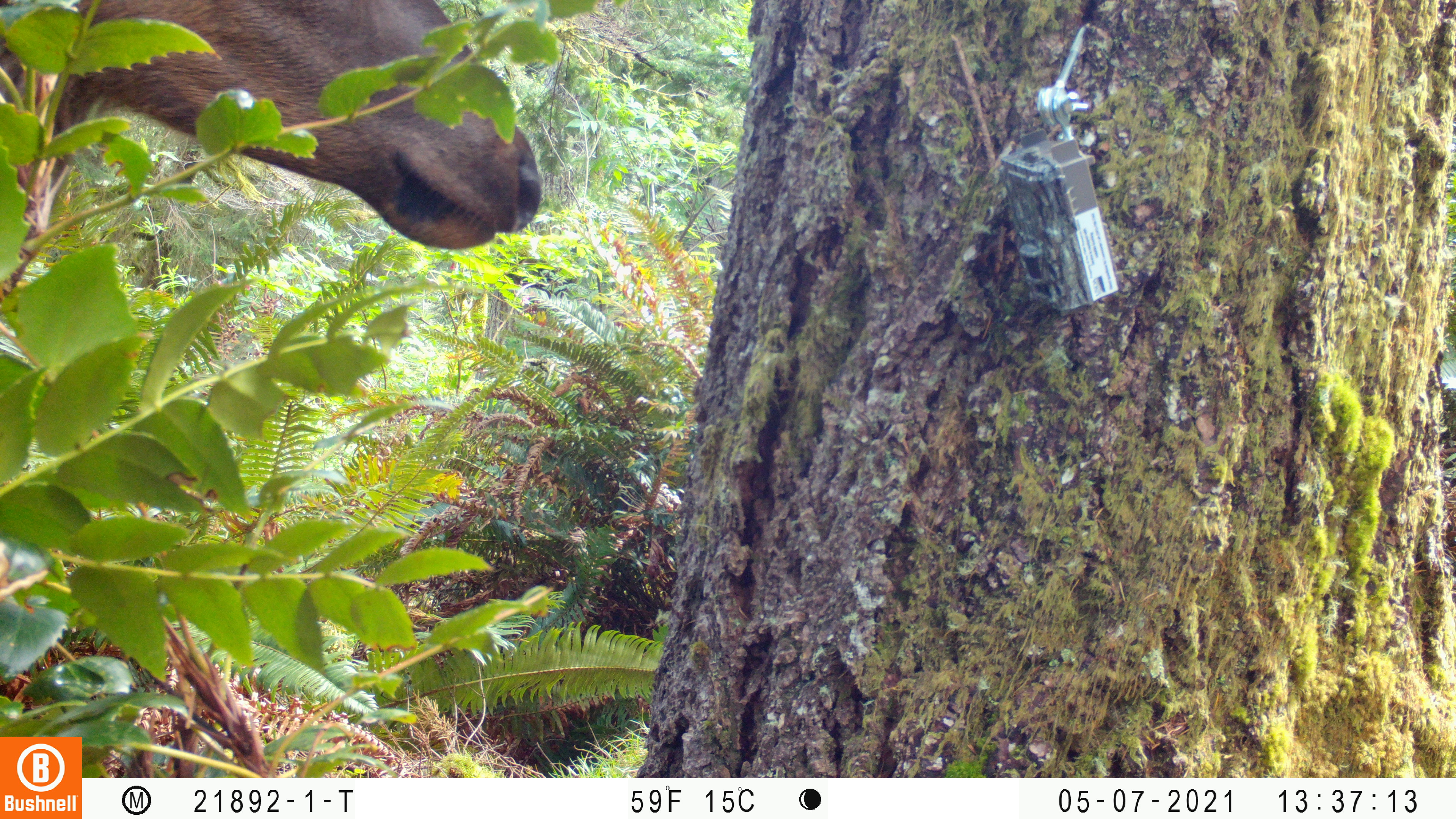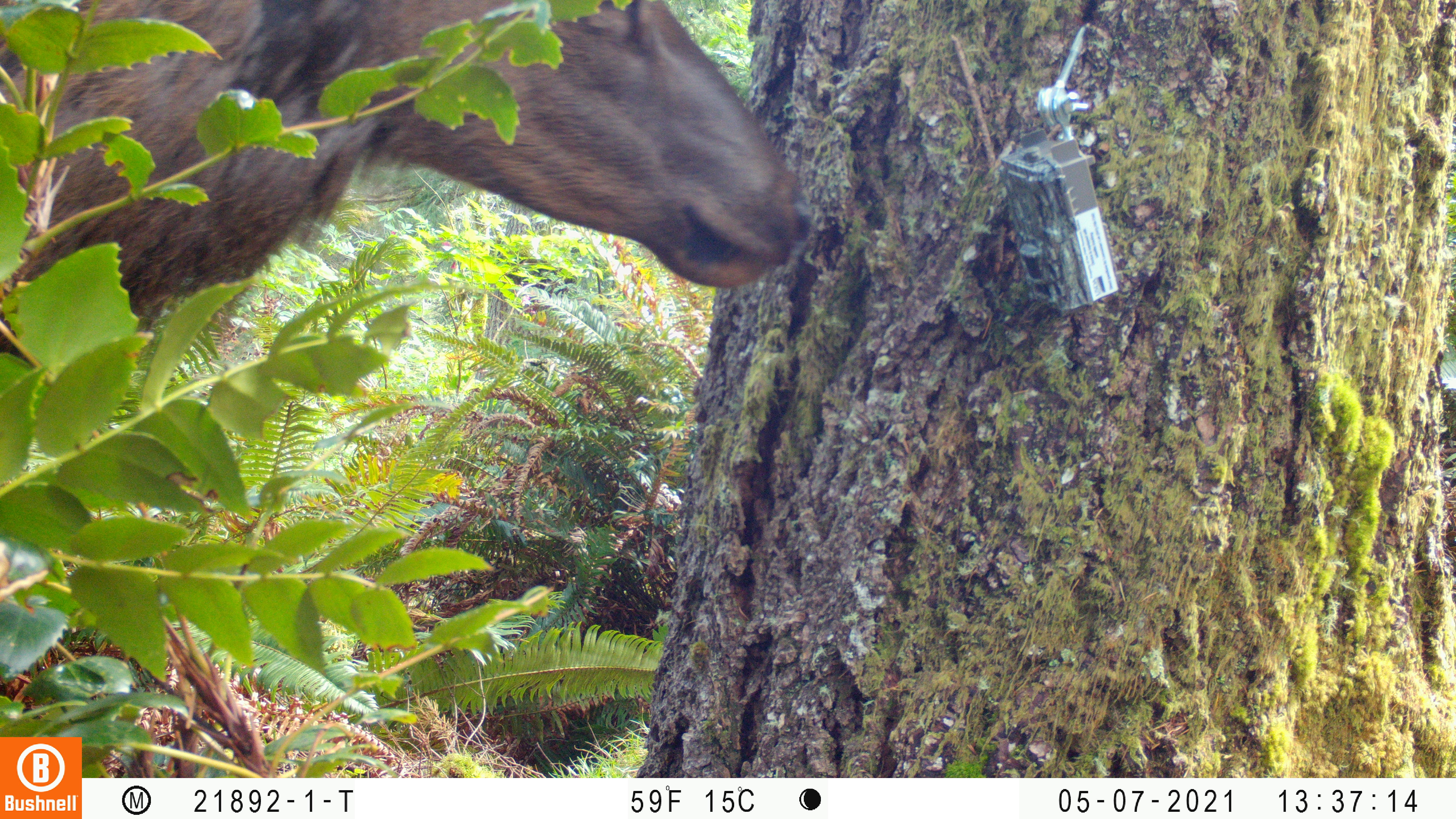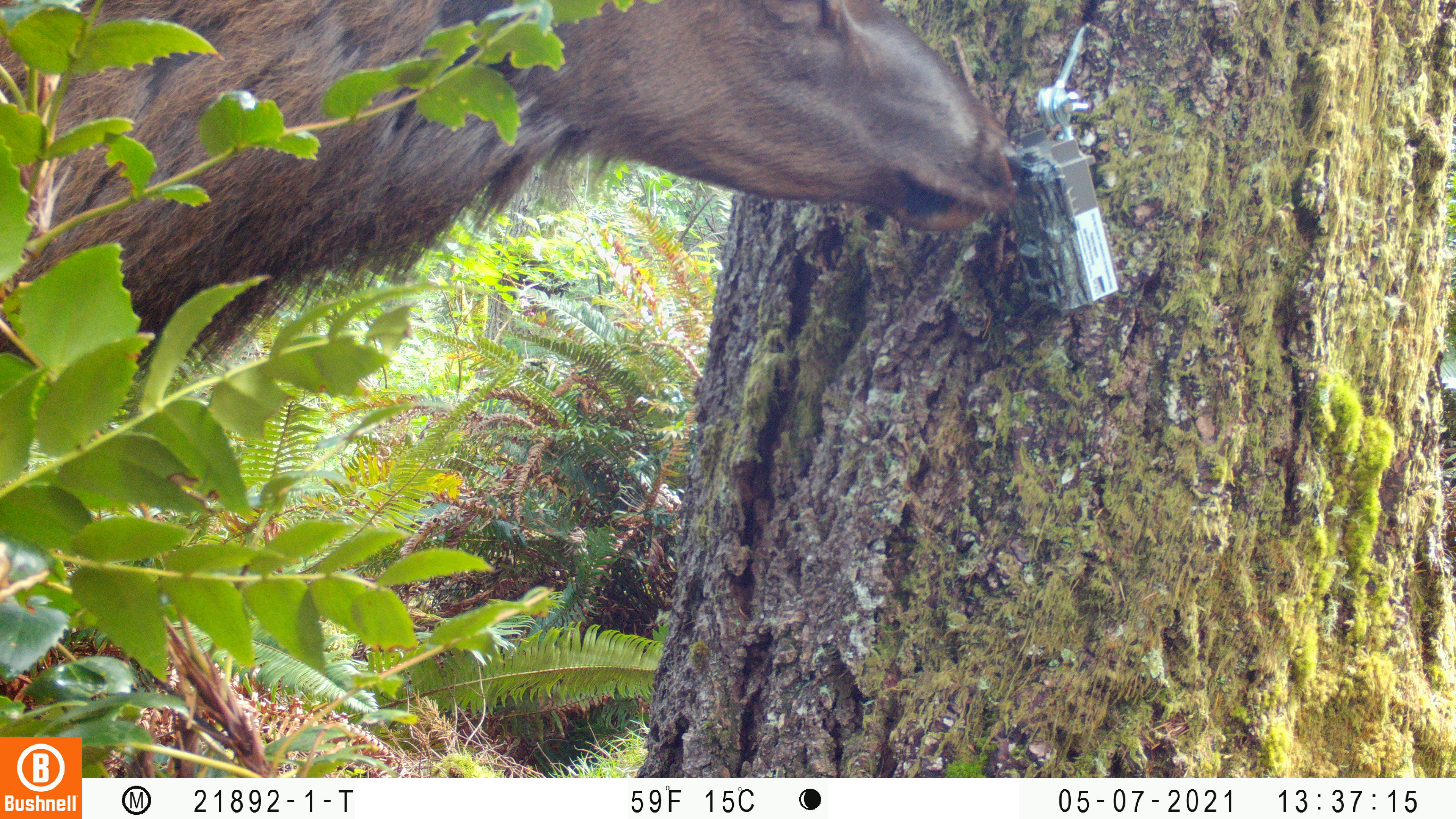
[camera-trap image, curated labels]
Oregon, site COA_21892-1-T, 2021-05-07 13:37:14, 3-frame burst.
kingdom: Animalia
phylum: Chordata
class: Mammalia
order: Artiodactyla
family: Cervidae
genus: Cervus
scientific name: Cervus canadensis roosevelti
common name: roosevelt elk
Roosevelt elk (Cervus canadensis roosevelti).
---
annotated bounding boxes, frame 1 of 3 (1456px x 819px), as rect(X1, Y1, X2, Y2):
roosevelt elk: rect(0, 0, 556, 265)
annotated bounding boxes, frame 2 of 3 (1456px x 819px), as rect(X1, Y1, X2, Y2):
roosevelt elk: rect(0, 0, 820, 404)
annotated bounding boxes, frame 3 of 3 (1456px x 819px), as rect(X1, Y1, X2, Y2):
roosevelt elk: rect(0, 0, 1034, 433)